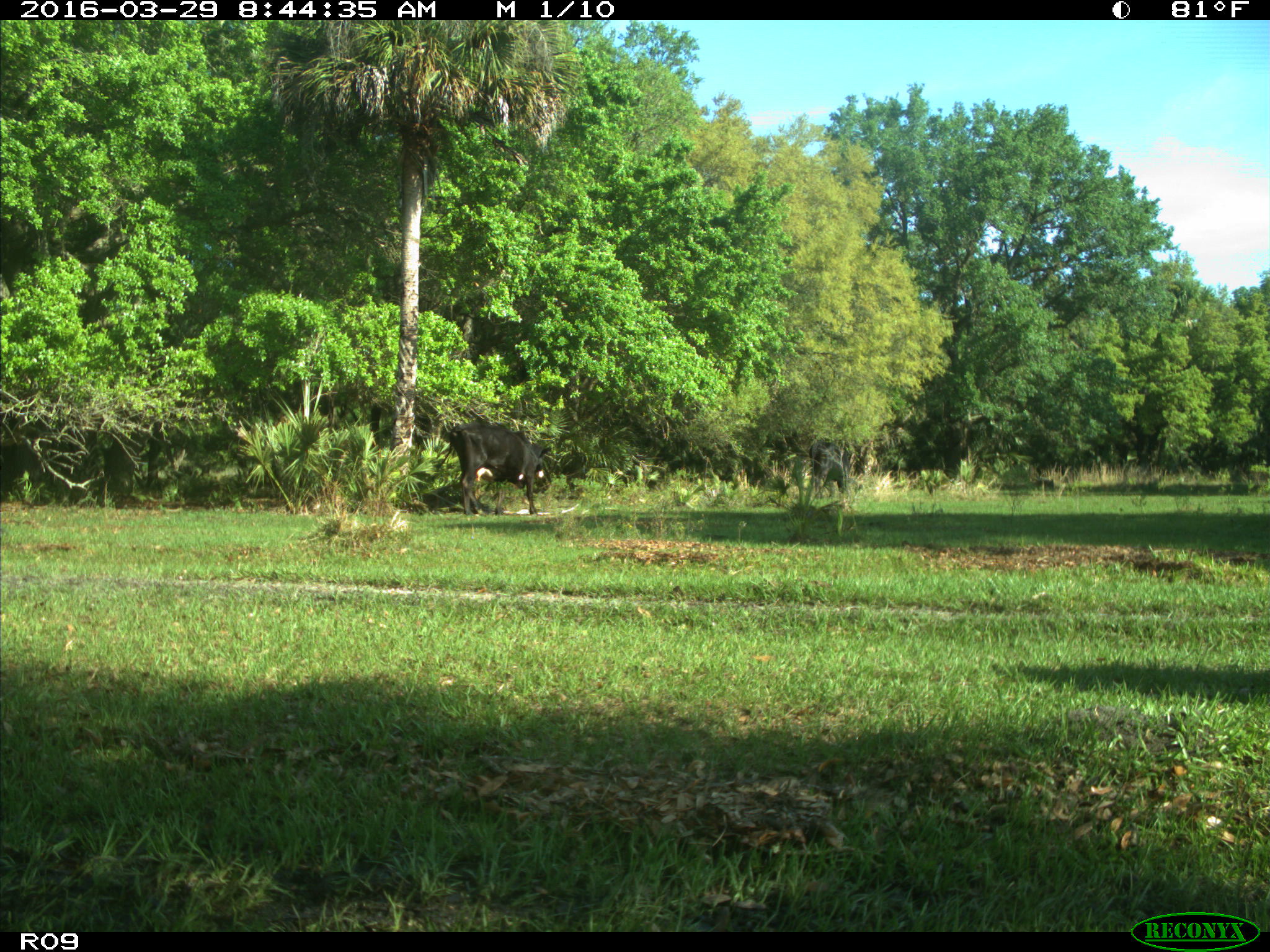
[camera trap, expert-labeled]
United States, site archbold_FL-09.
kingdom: Animalia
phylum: Chordata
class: Mammalia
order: Artiodactyla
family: Bovidae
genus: Bos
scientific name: Bos taurus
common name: domestic cow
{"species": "Bos taurus (domestic cow)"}